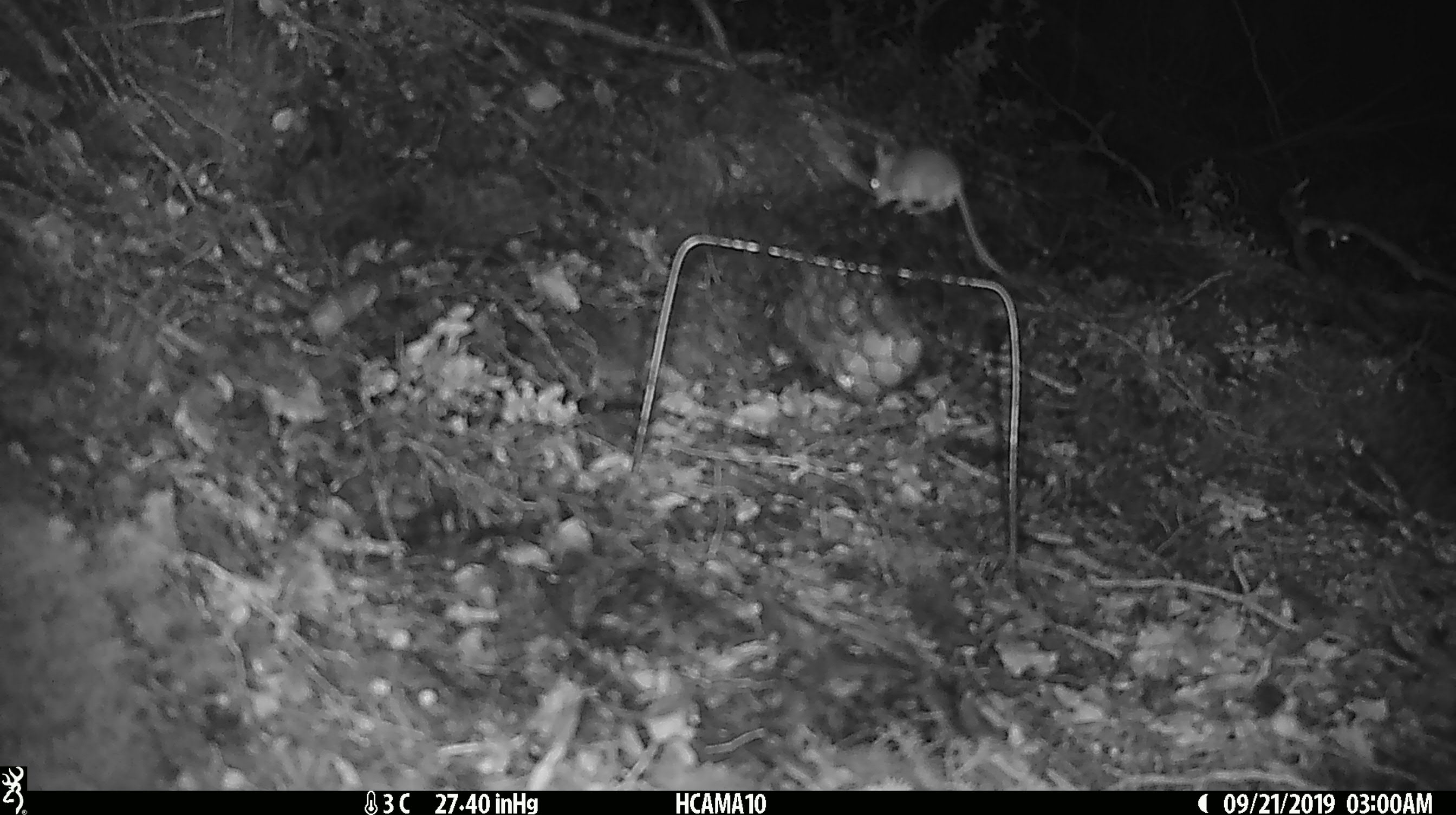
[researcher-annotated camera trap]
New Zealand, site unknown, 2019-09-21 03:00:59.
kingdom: Animalia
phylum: Chordata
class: Mammalia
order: Rodentia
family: Muridae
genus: Mus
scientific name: Mus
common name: mouse